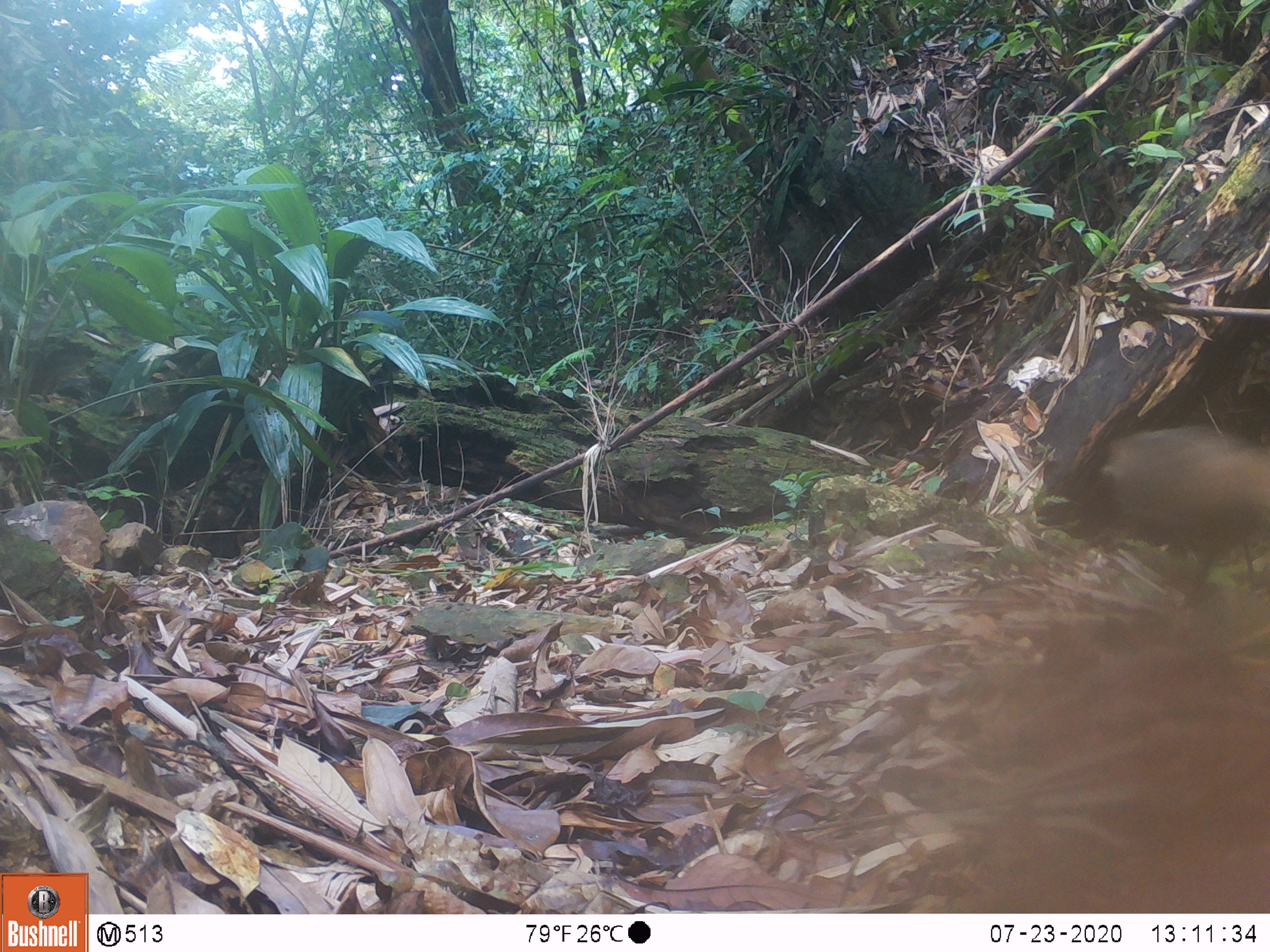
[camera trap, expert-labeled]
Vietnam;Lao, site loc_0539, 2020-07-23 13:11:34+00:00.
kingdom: Animalia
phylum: Chordata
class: Mammalia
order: Carnivora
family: Herpestidae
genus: Urva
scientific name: Urva urva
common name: crab-eating mongoose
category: crab eating mongoose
Crab eating mongoose (crab-eating mongoose) (Urva urva). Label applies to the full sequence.